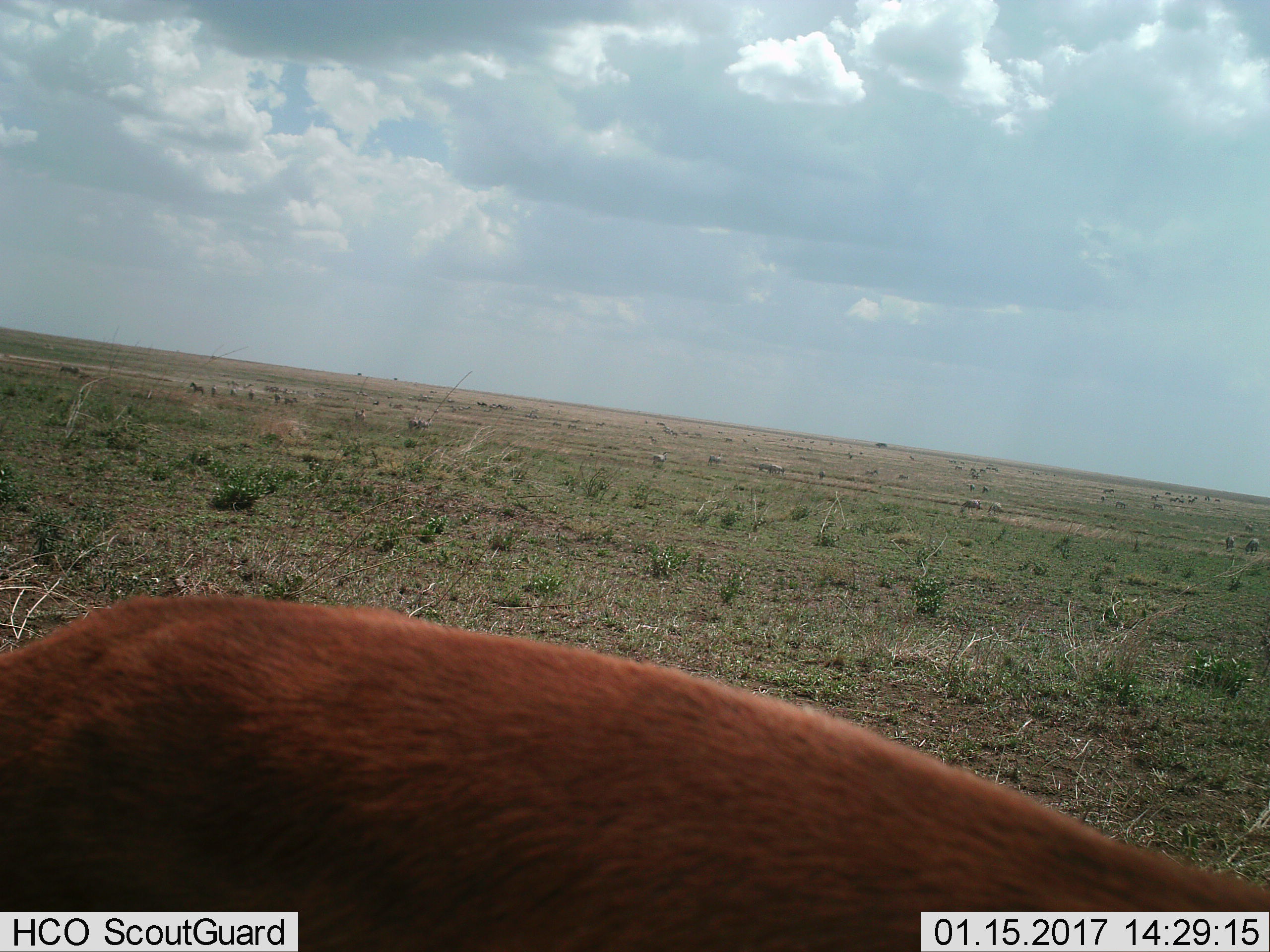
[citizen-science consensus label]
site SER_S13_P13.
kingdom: Animalia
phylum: Chordata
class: Mammalia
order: Artiodactyla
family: Bovidae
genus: Eudorcas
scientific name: Eudorcas thomsonii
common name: thomson's gazelle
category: gazellethomsons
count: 1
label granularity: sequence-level